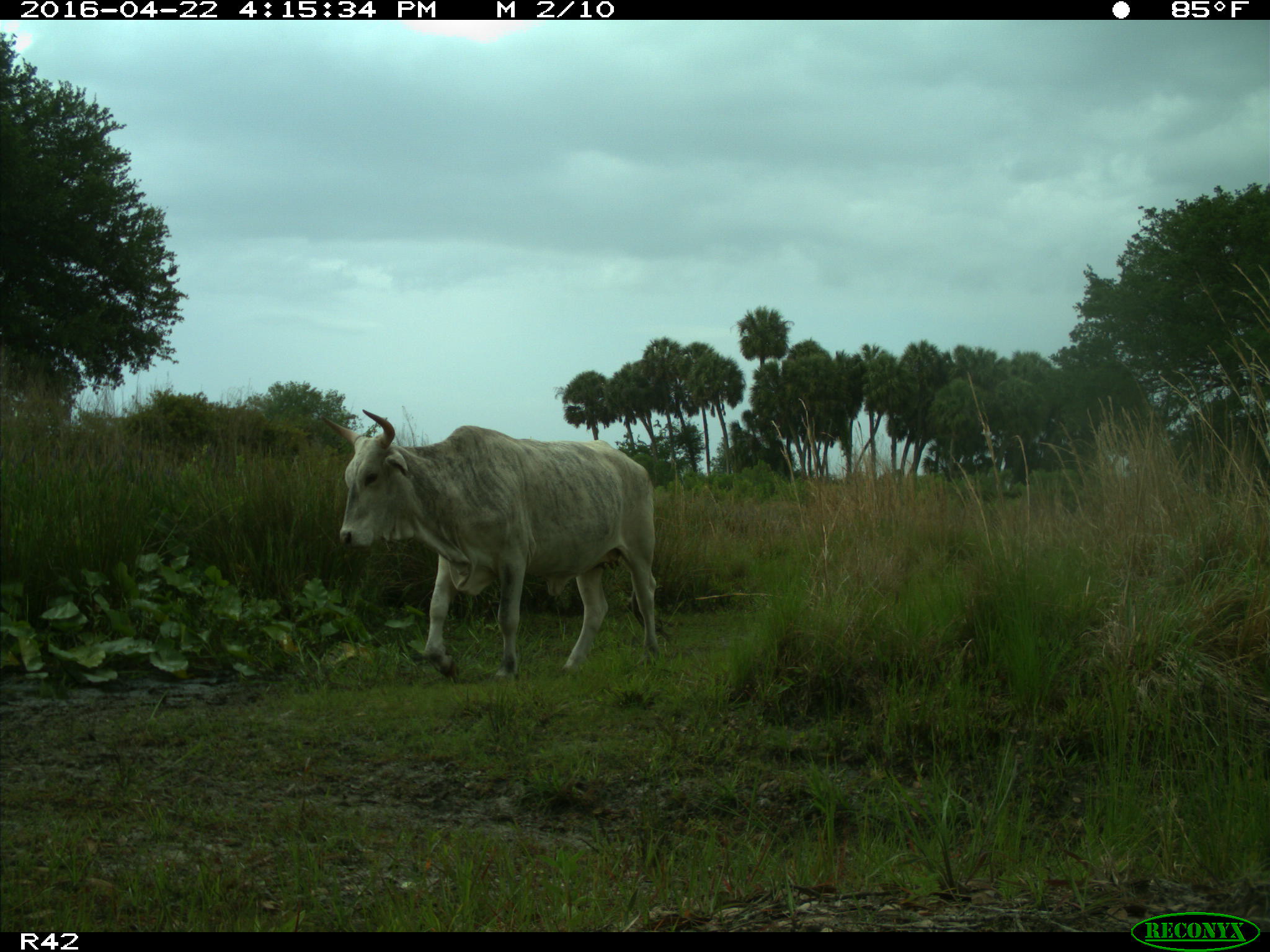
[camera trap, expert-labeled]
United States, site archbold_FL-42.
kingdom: Animalia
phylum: Chordata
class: Mammalia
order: Artiodactyla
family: Bovidae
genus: Bos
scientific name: Bos taurus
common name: domestic cow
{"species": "Bos taurus (domestic cow)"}